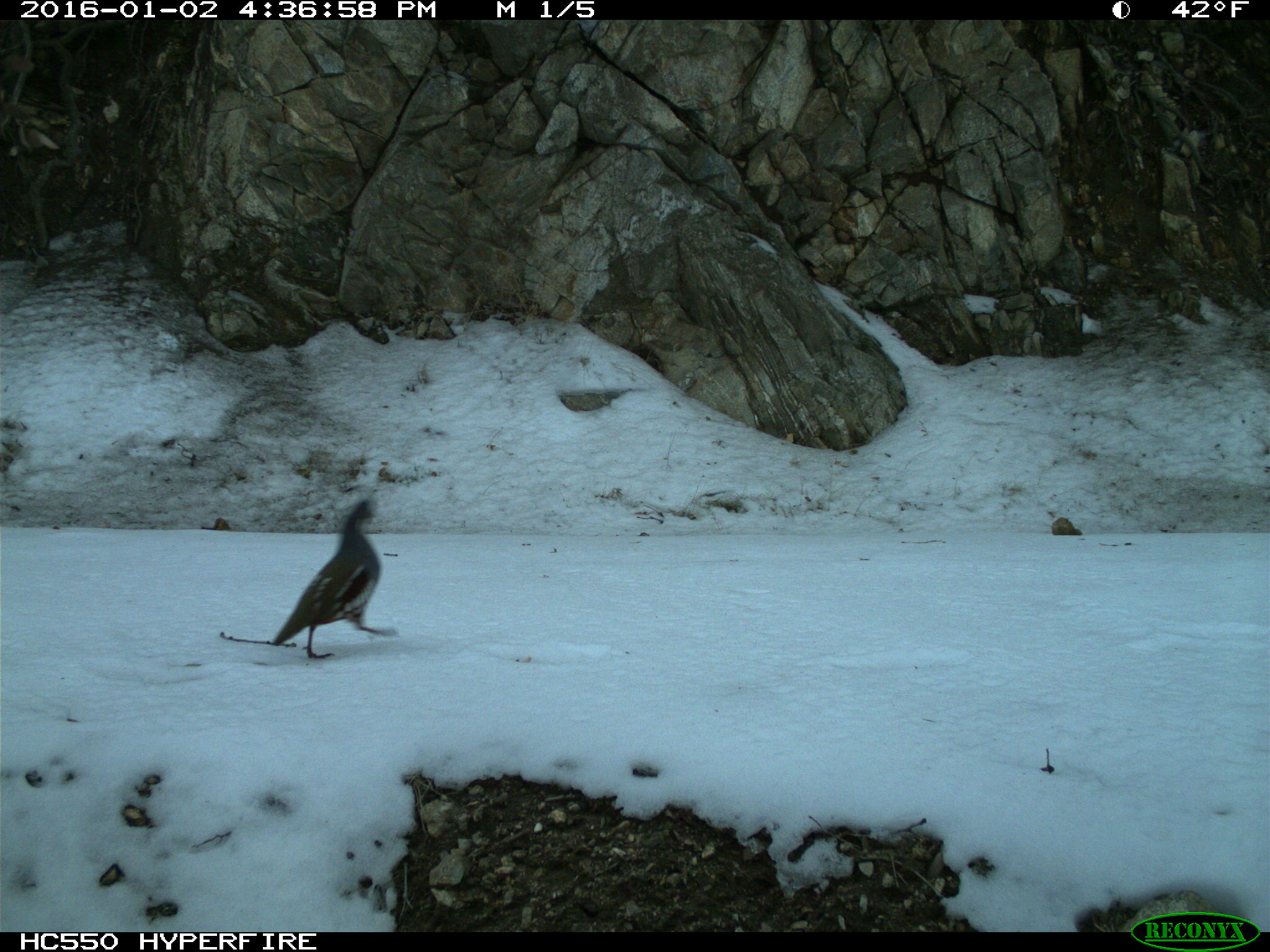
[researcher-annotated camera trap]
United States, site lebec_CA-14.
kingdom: Animalia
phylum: Chordata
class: Aves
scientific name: Aves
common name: birds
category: unidentified bird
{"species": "unidentified bird (birds) (Aves)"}